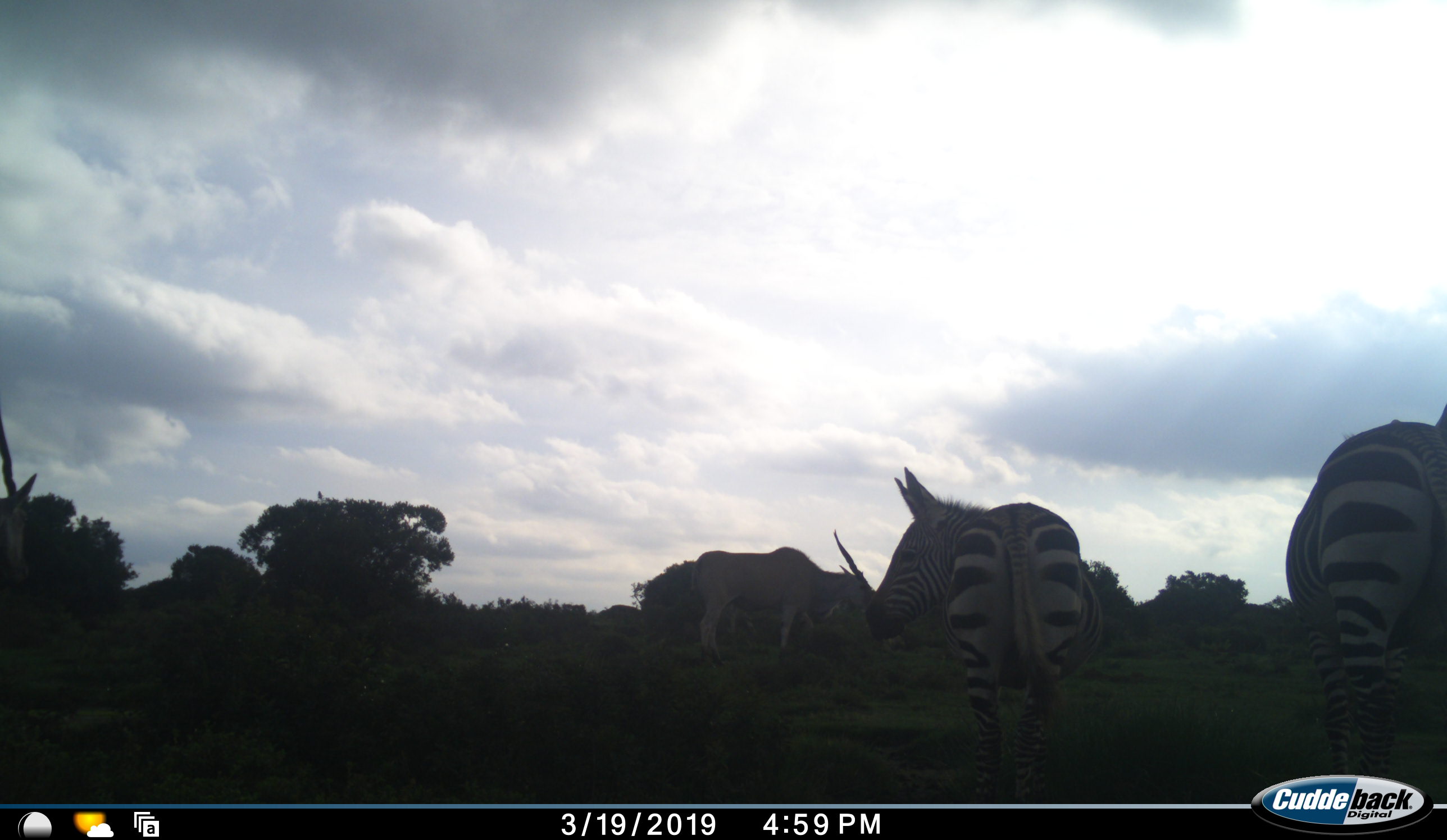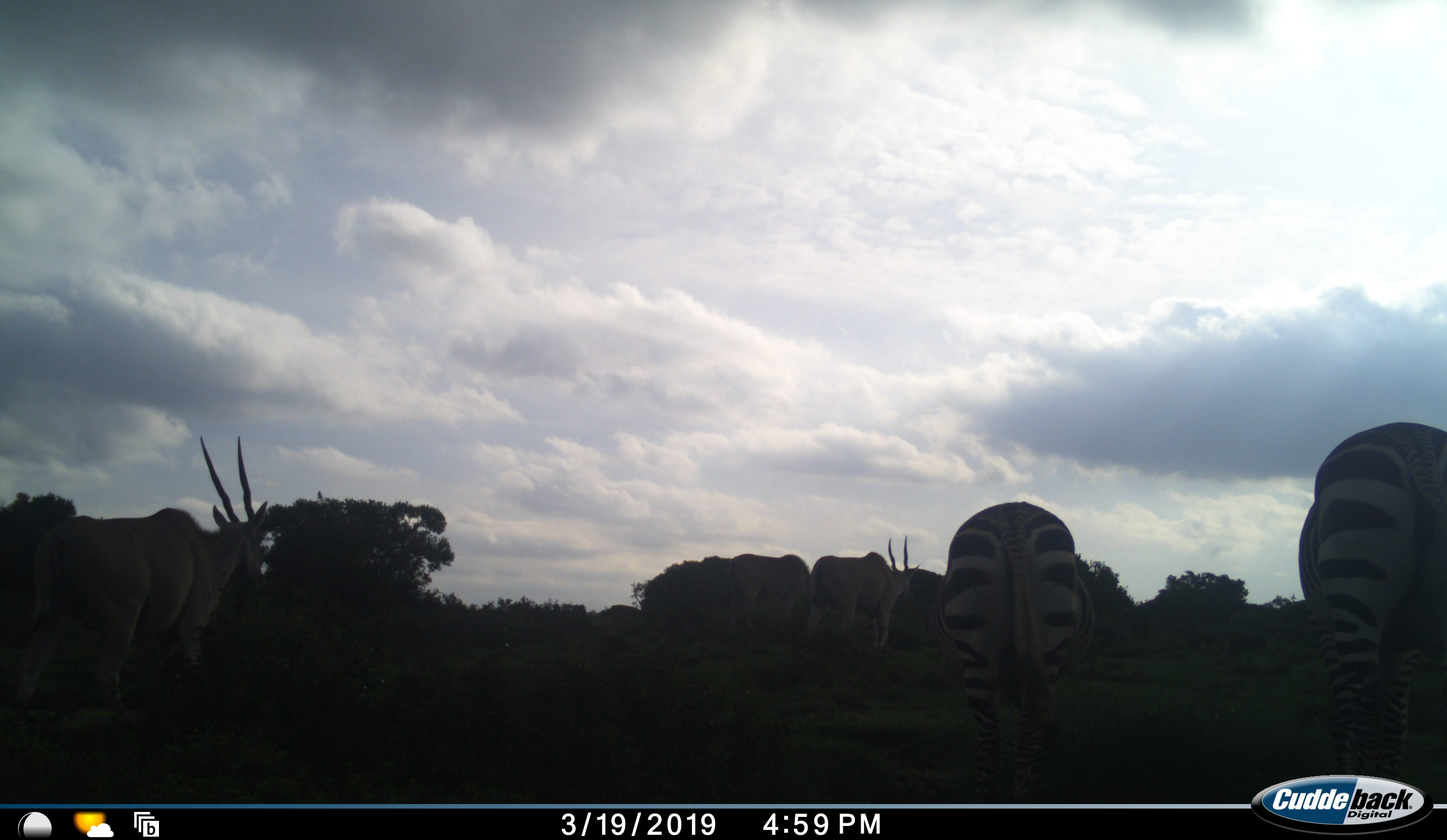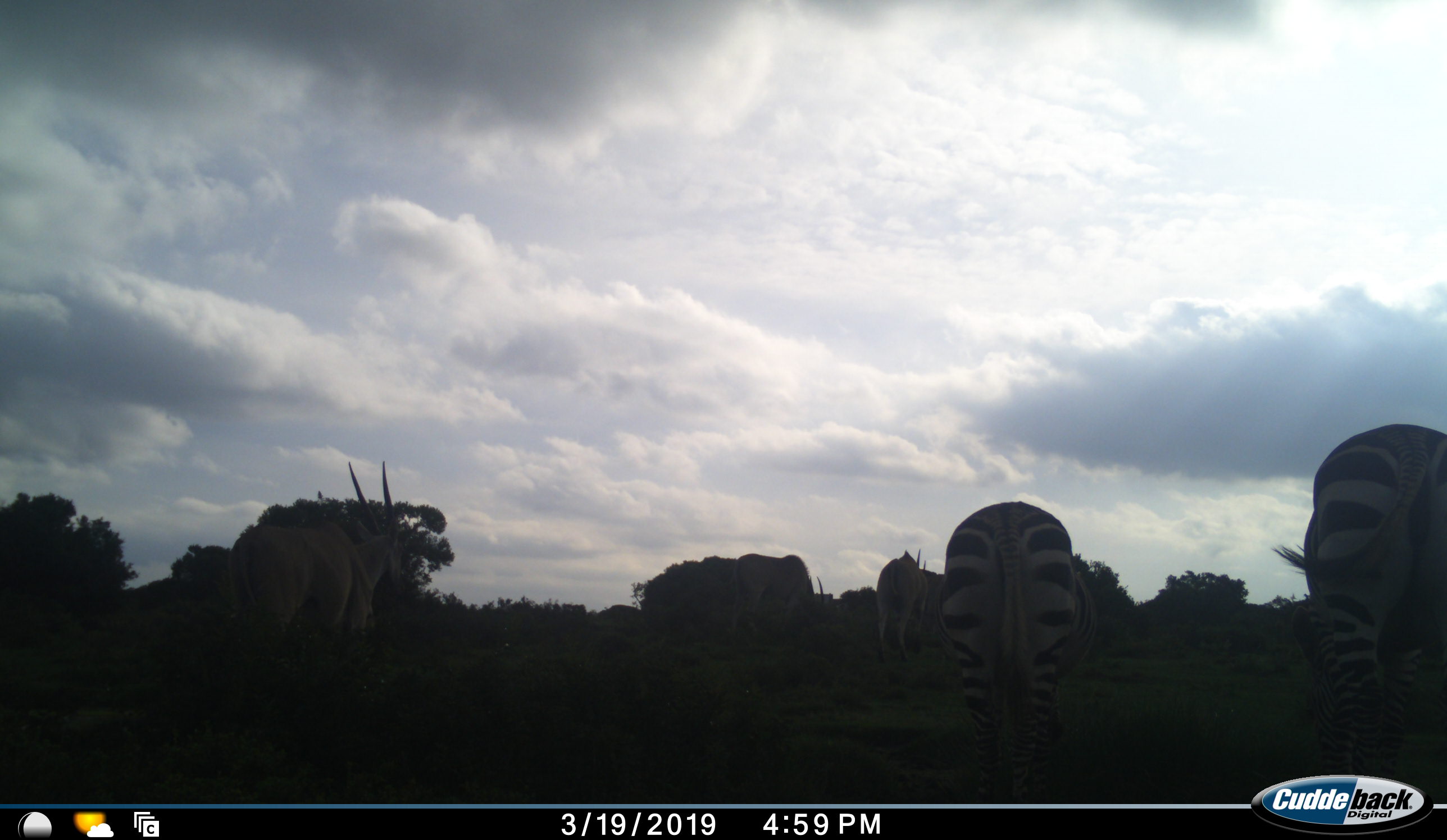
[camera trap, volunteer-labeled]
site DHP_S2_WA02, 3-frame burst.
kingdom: Animalia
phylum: Chordata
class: Mammalia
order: Perissodactyla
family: Equidae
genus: Equus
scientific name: Equus zebra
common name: mountain zebra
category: zebramountain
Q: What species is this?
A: Zebramountain (mountain zebra) (Equus zebra).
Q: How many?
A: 2.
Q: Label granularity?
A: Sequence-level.